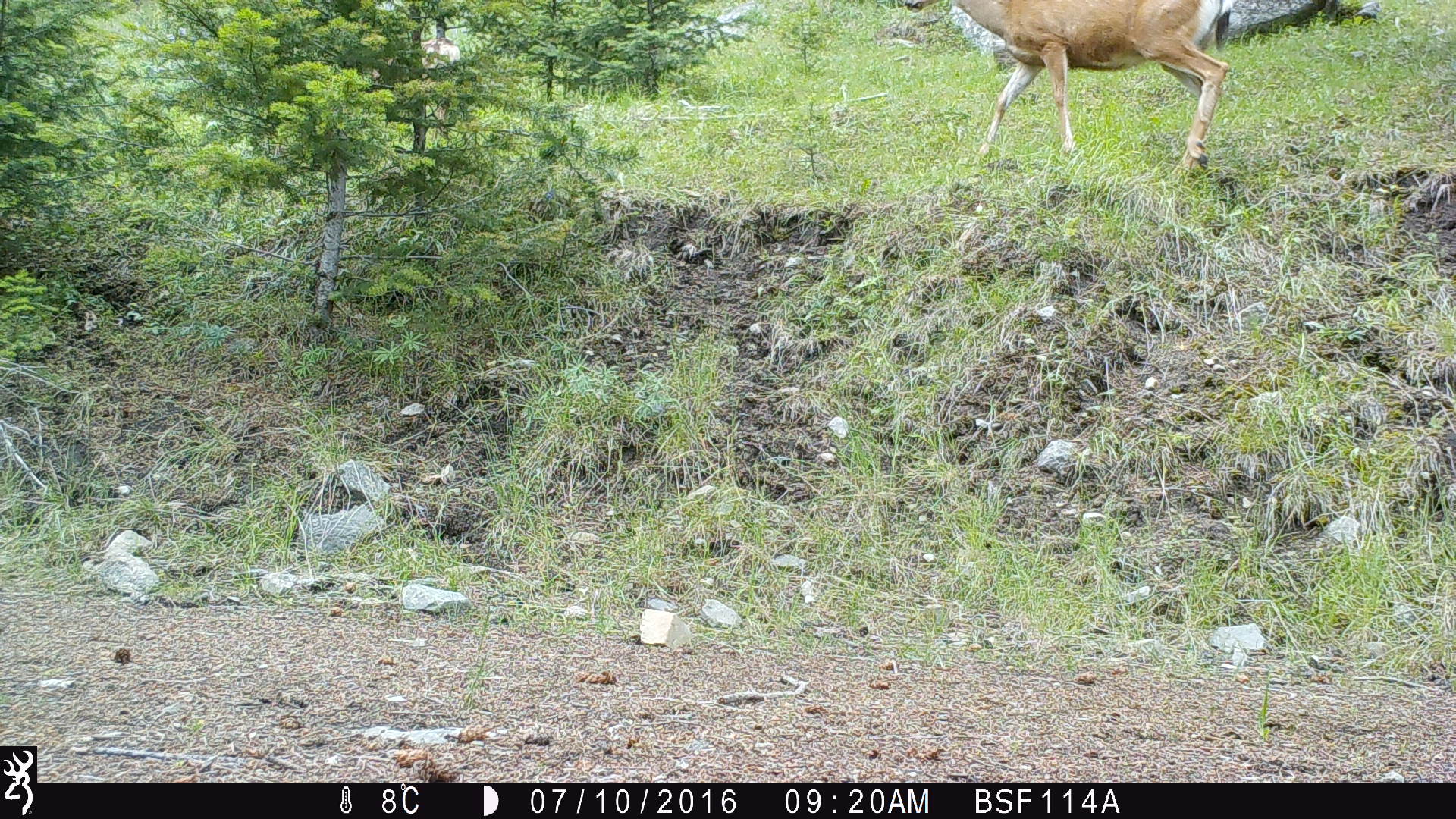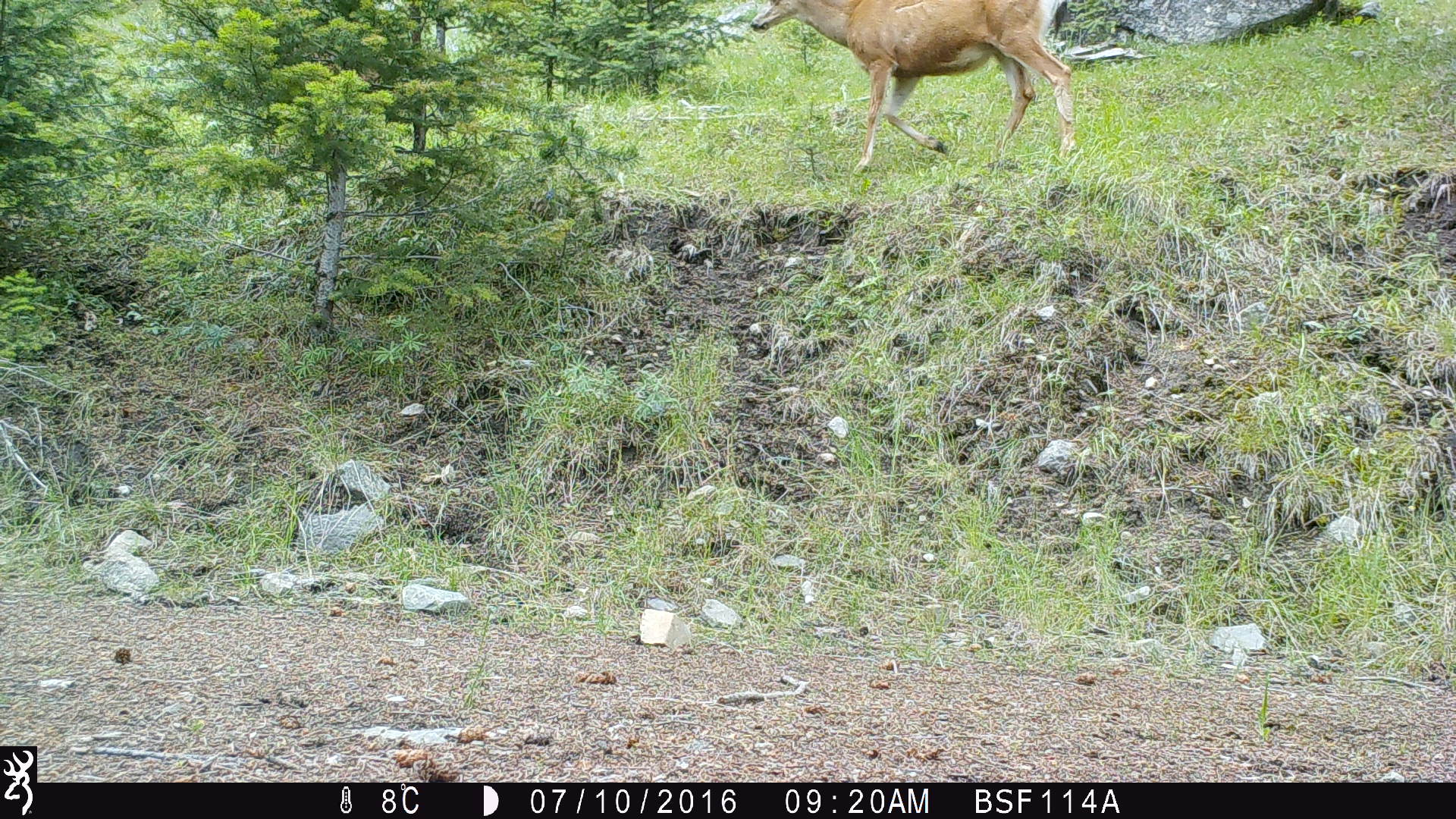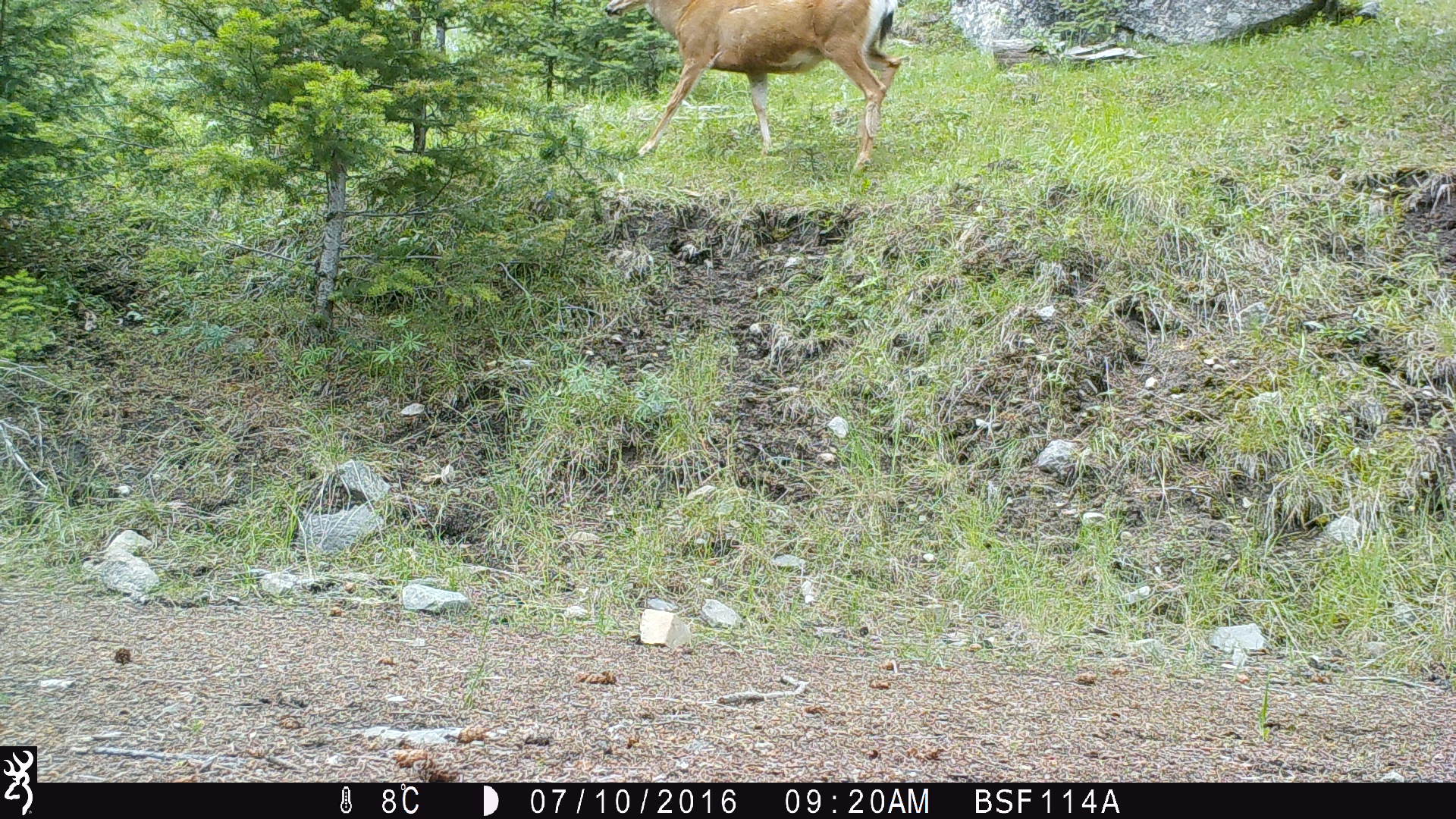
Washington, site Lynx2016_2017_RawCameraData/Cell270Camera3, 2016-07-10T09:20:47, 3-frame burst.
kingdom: Animalia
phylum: Chordata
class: Mammalia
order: Artiodactyla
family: Cervidae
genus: Odocoileus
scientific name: Odocoileus hemionus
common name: mule deer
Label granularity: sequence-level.